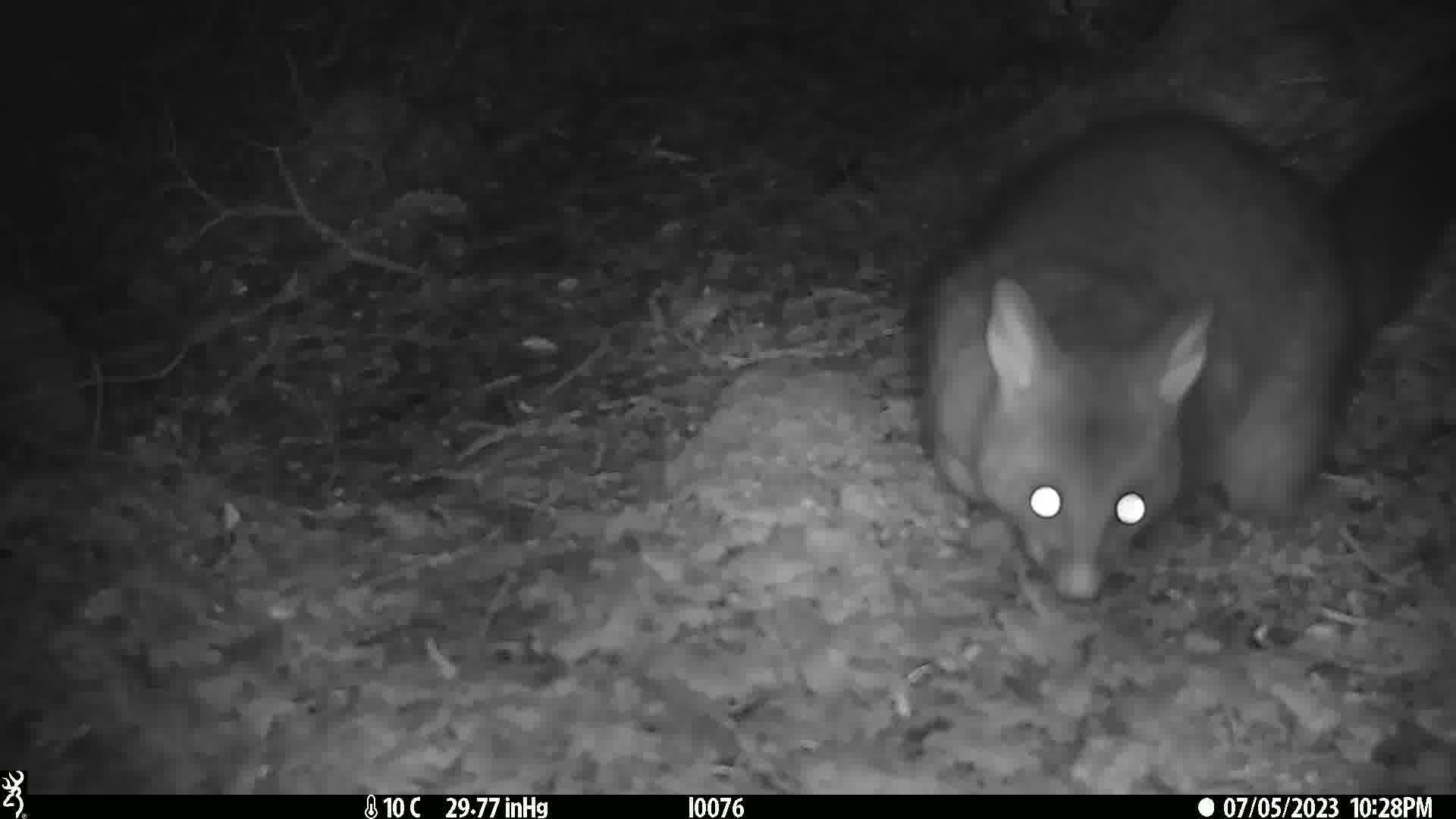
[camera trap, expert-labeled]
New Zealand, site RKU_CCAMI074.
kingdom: Animalia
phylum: Chordata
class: Mammalia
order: Diprotodontia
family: Phalangeridae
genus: Trichosurus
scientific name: Trichosurus vulpecula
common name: common brushtail possum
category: possum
Possum (common brushtail possum) (Trichosurus vulpecula).